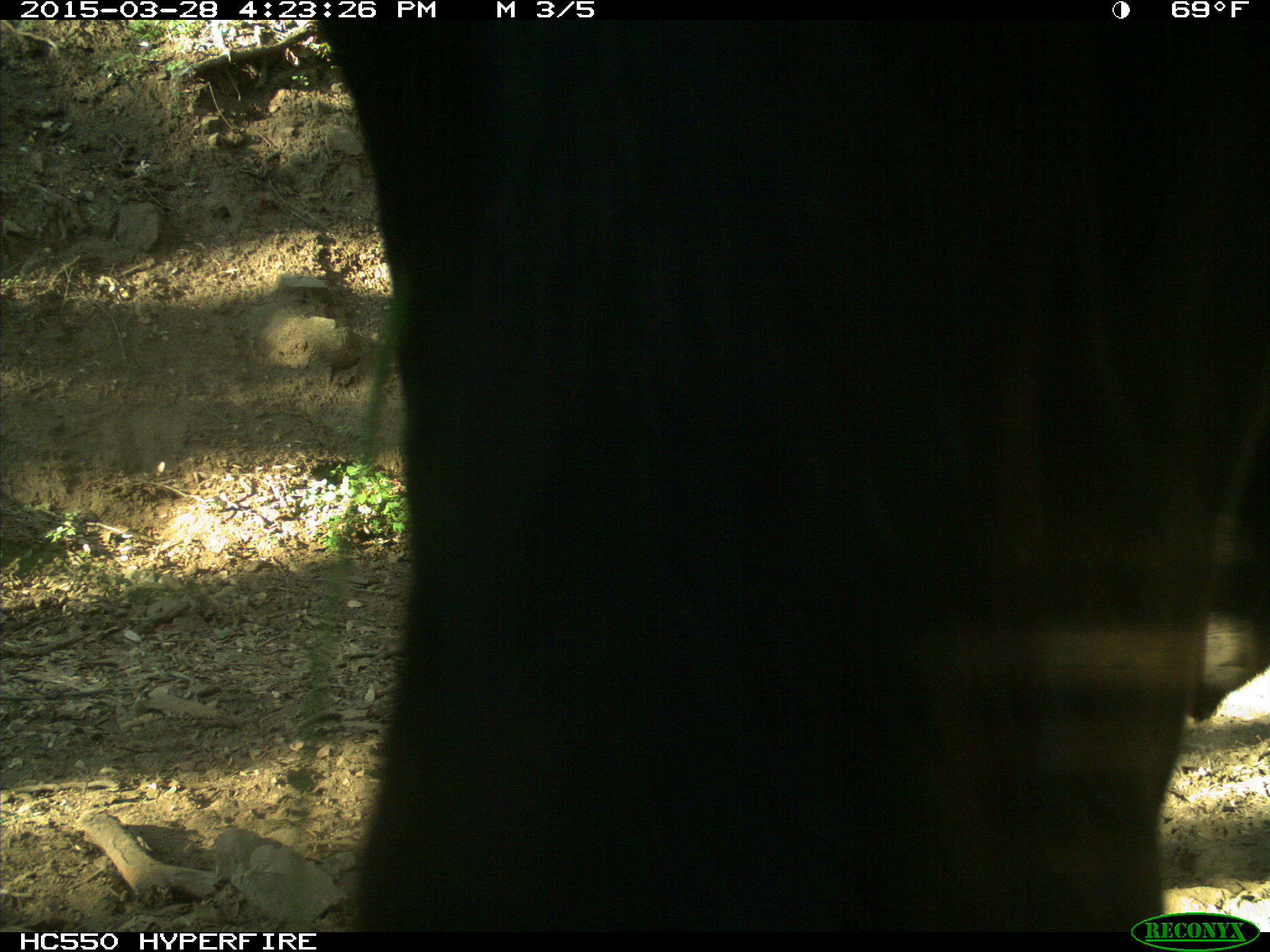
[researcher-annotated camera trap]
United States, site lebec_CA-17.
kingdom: Animalia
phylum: Chordata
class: Mammalia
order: Artiodactyla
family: Bovidae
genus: Bos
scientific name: Bos taurus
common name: domestic cow